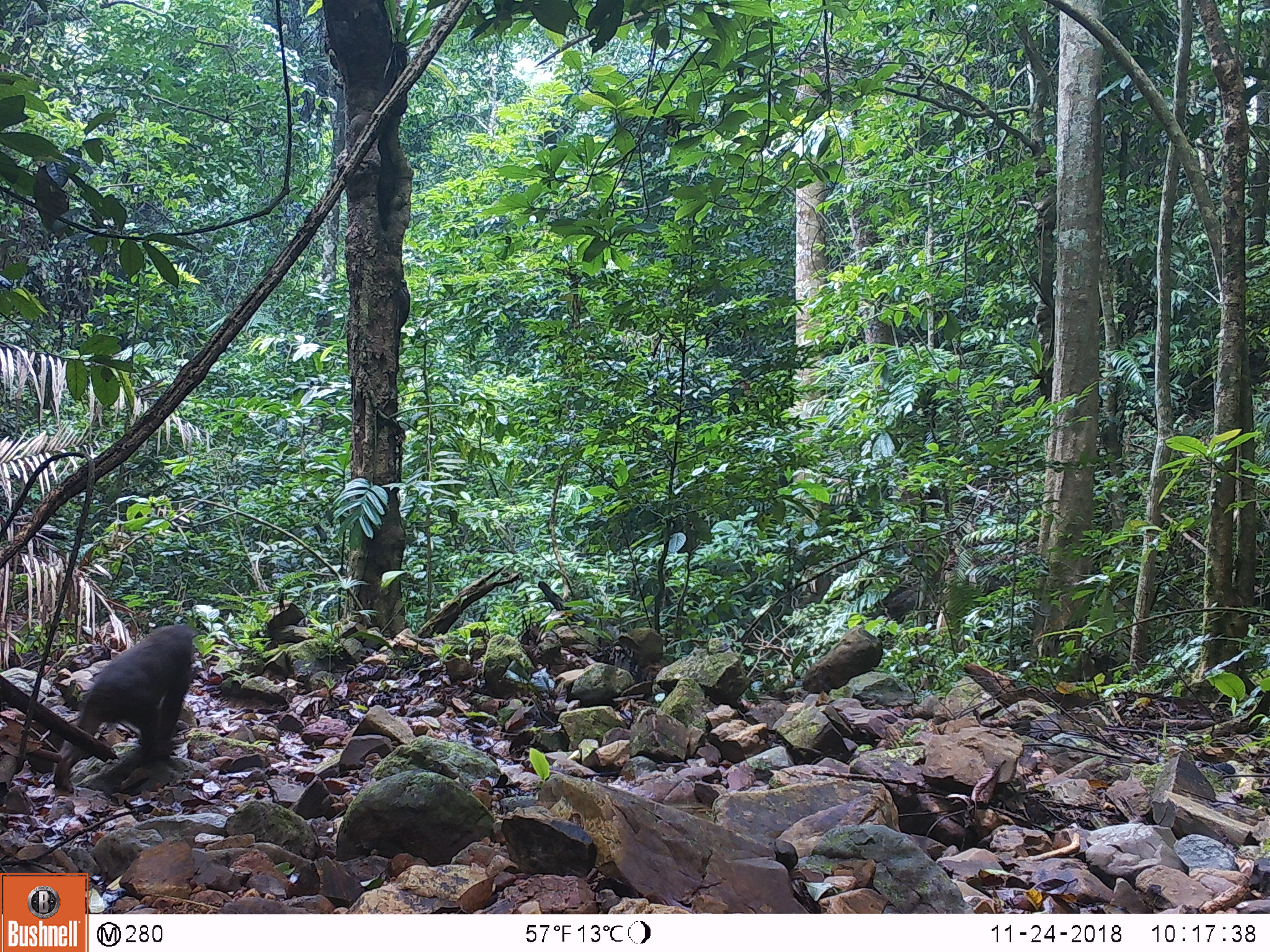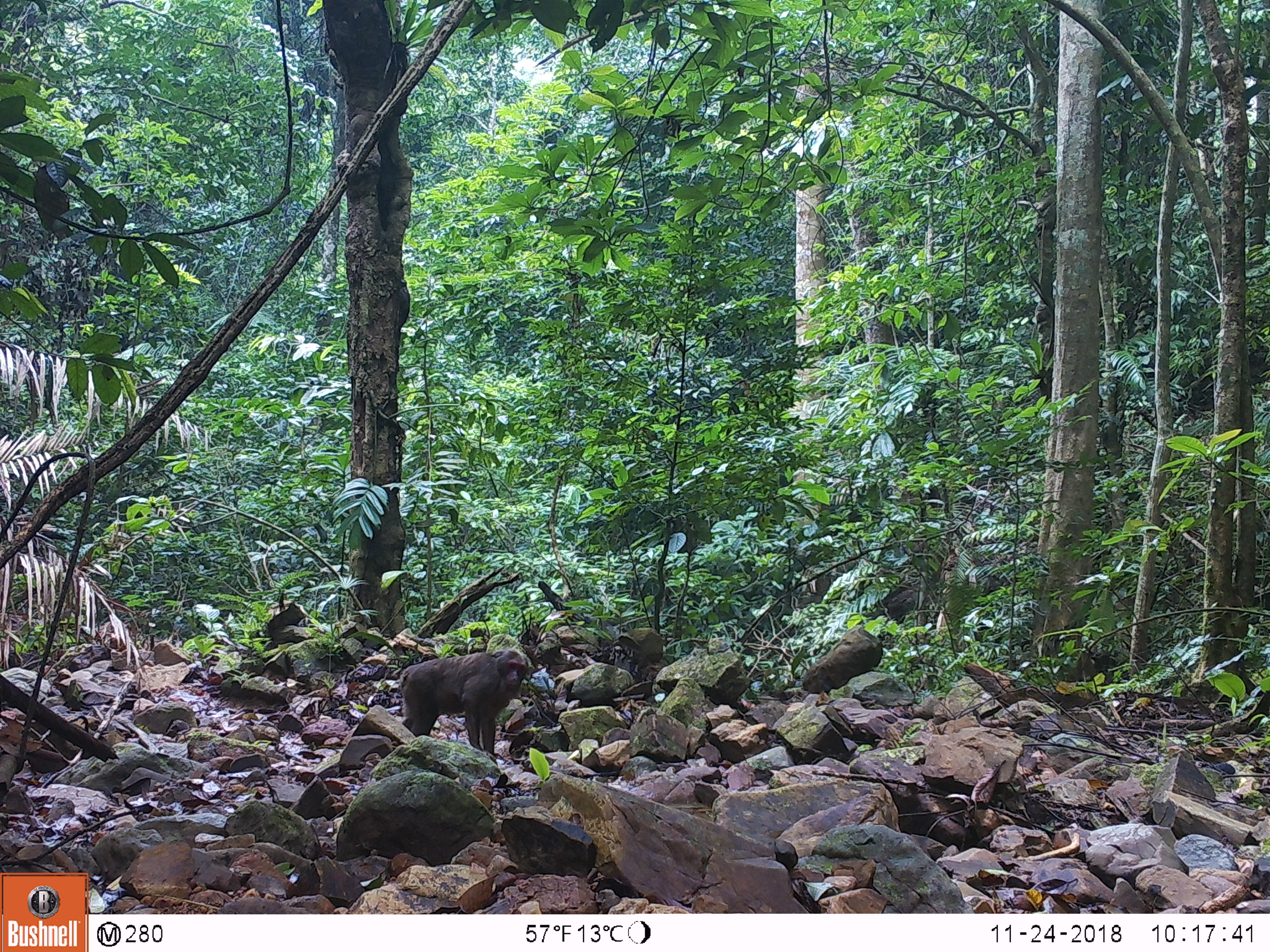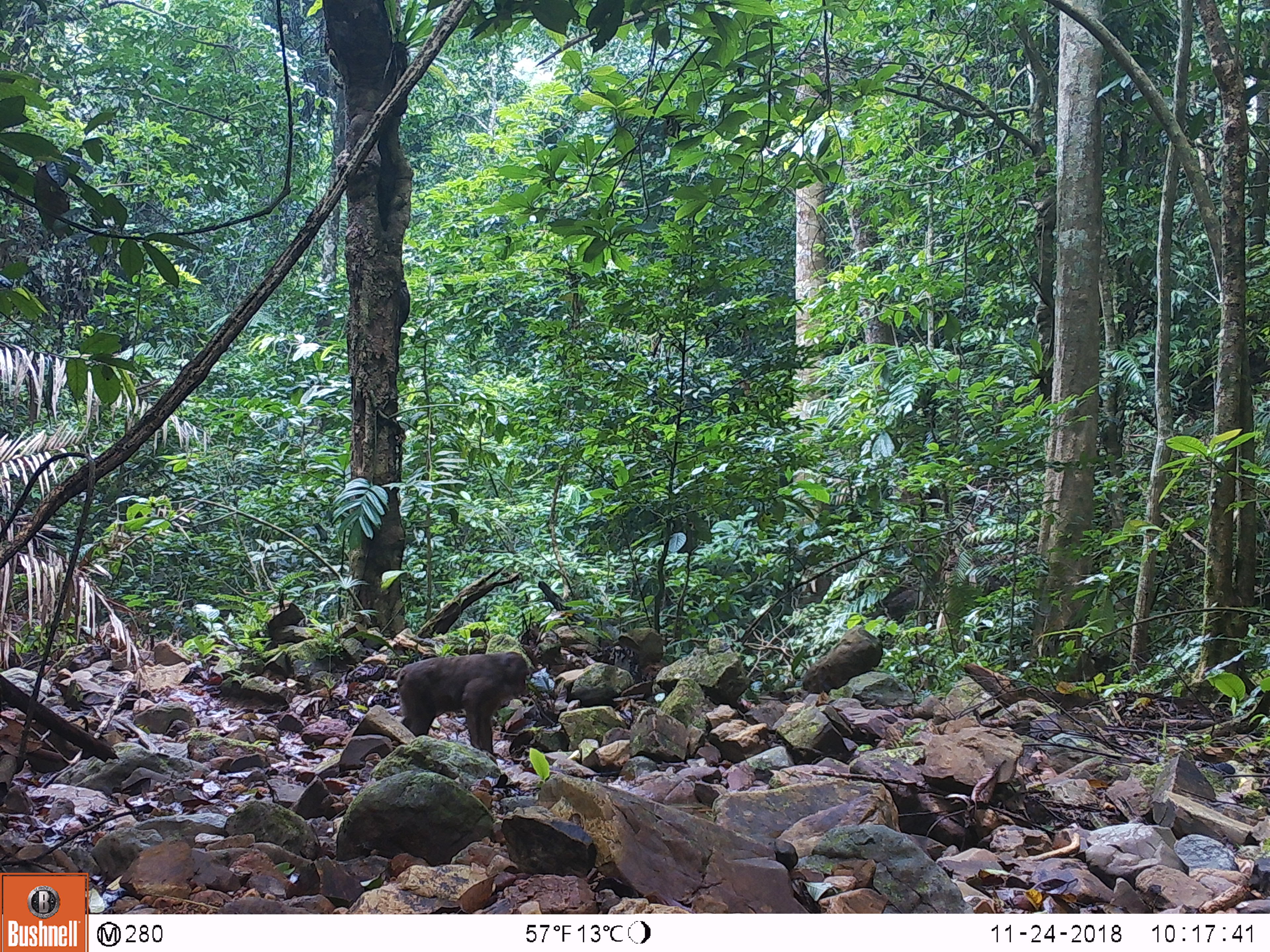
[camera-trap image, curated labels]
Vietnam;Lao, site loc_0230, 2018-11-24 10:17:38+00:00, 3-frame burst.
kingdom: Animalia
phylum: Chordata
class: Mammalia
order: Primates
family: Cercopithecidae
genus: Macaca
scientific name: Macaca arctoides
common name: stump-tailed macaque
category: stump tailed macaque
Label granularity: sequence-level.